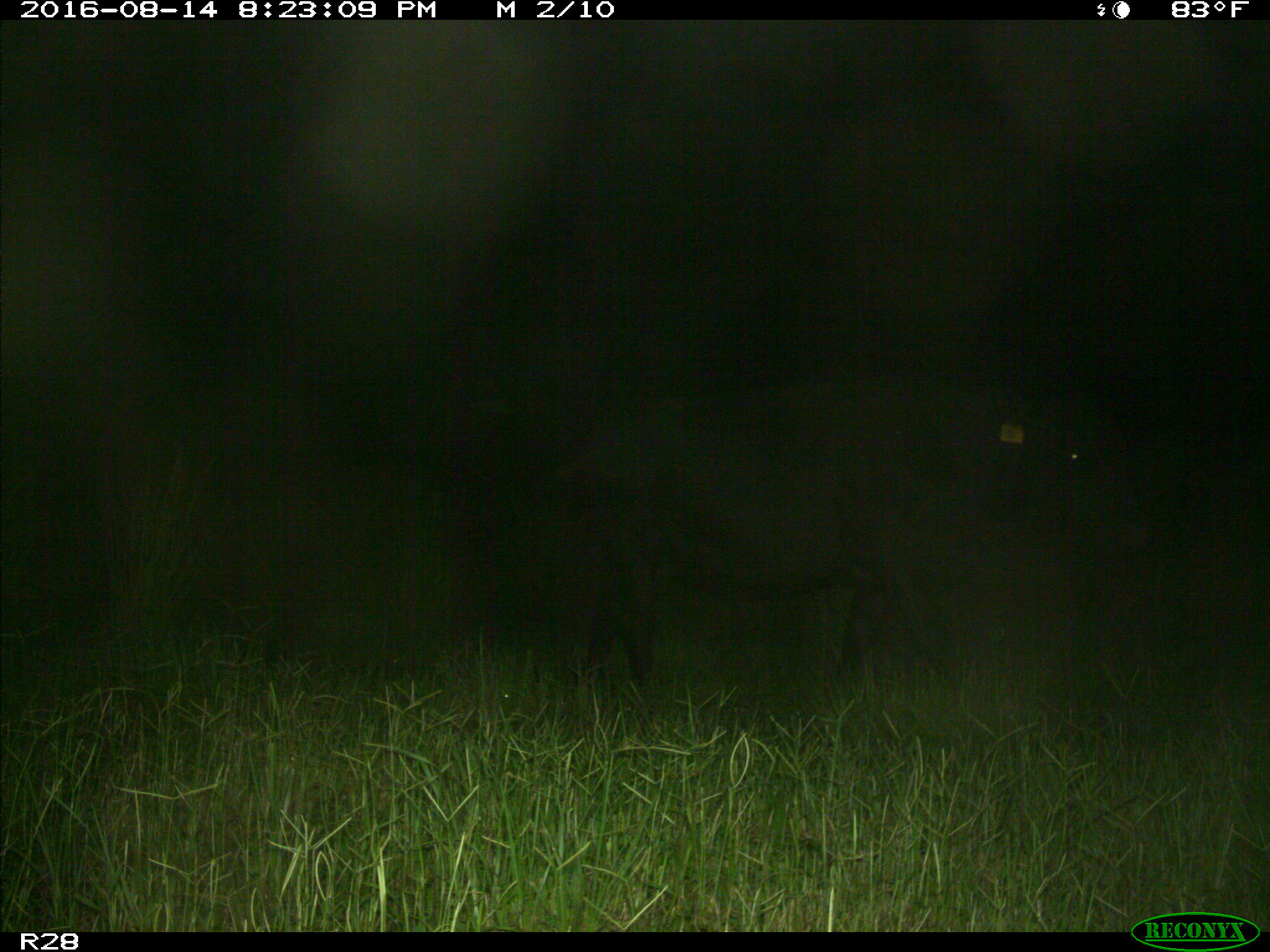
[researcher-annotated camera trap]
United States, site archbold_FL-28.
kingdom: Animalia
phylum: Chordata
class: Mammalia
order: Artiodactyla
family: Bovidae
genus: Bos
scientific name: Bos taurus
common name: domestic cow